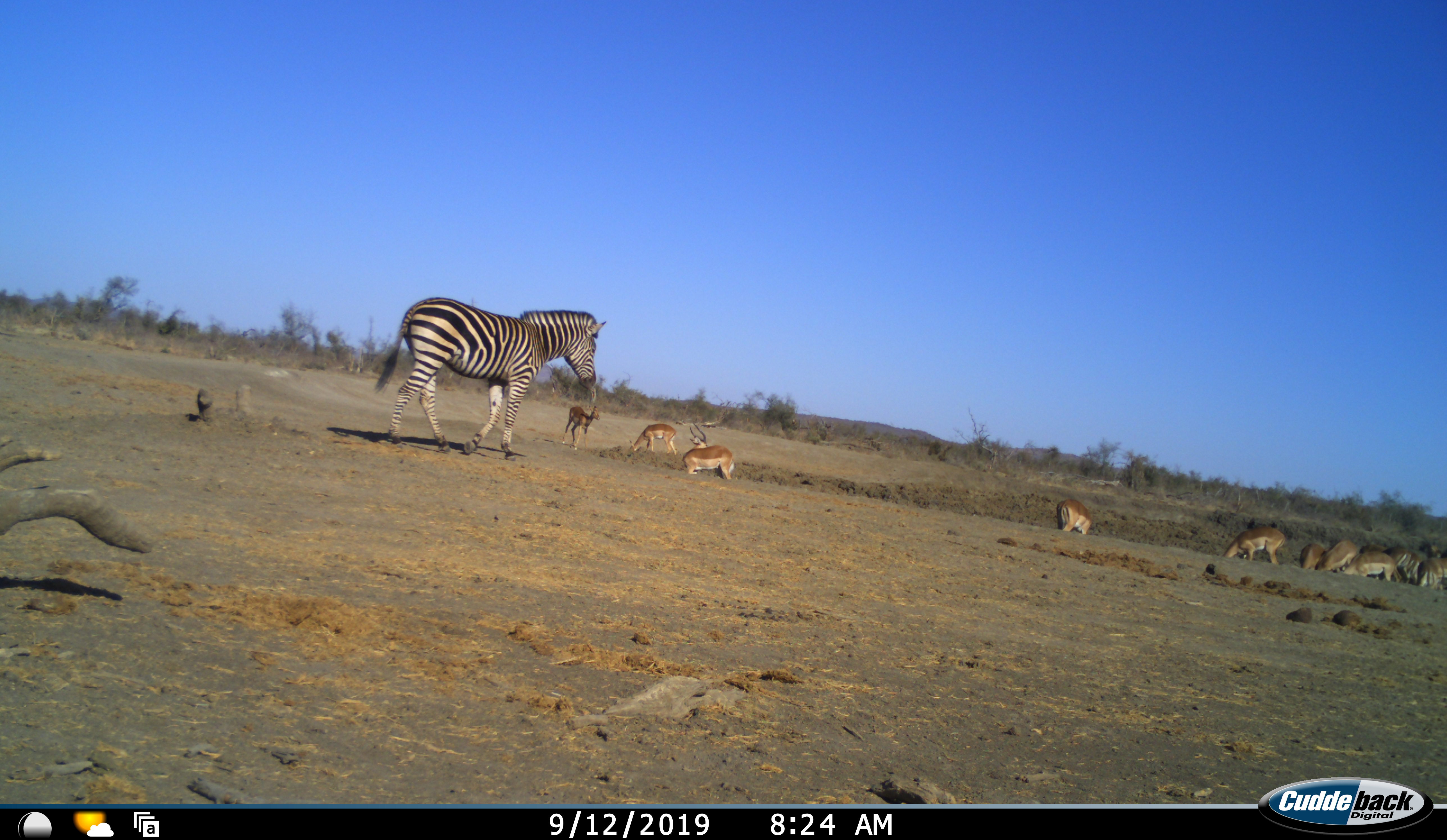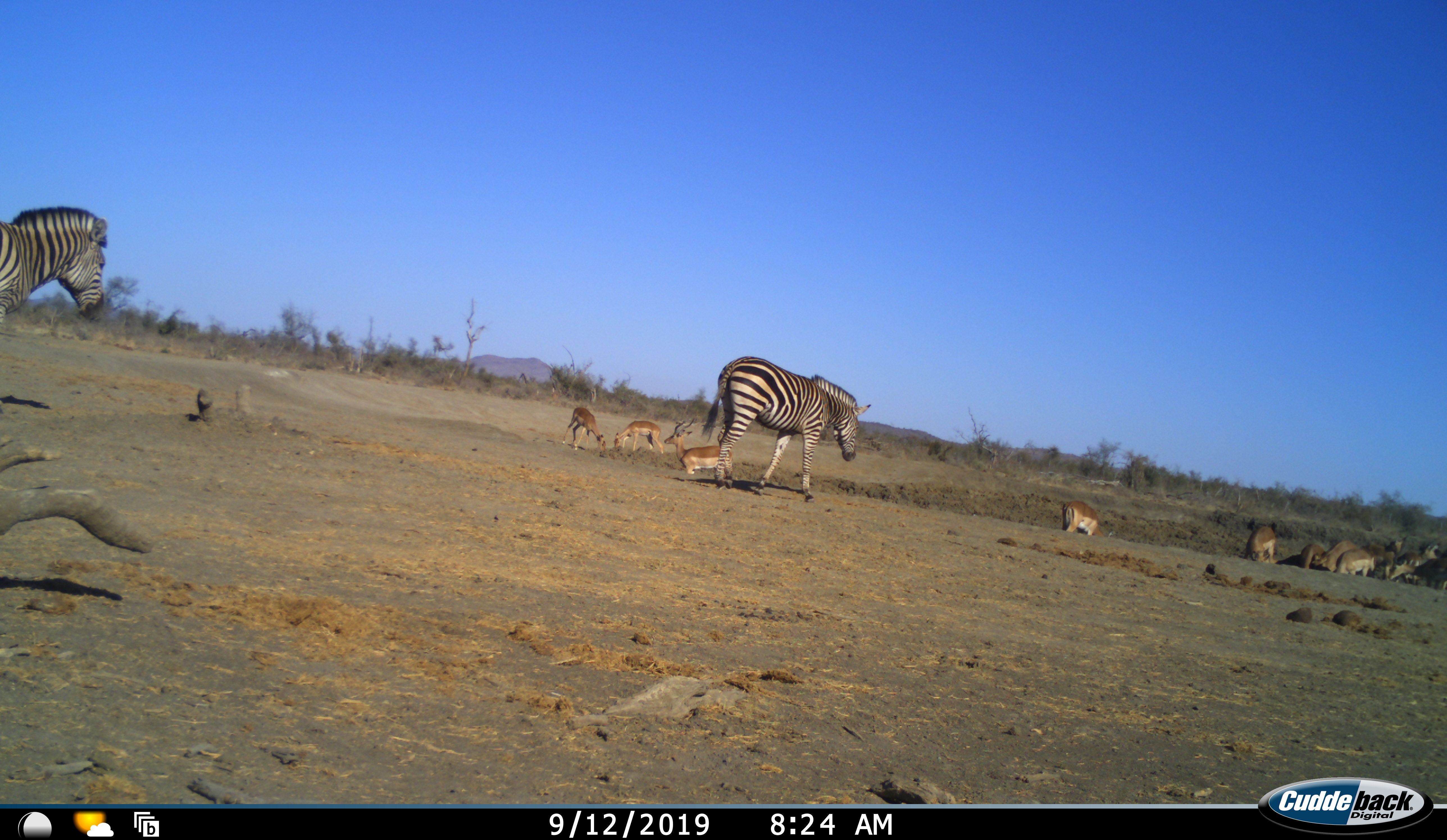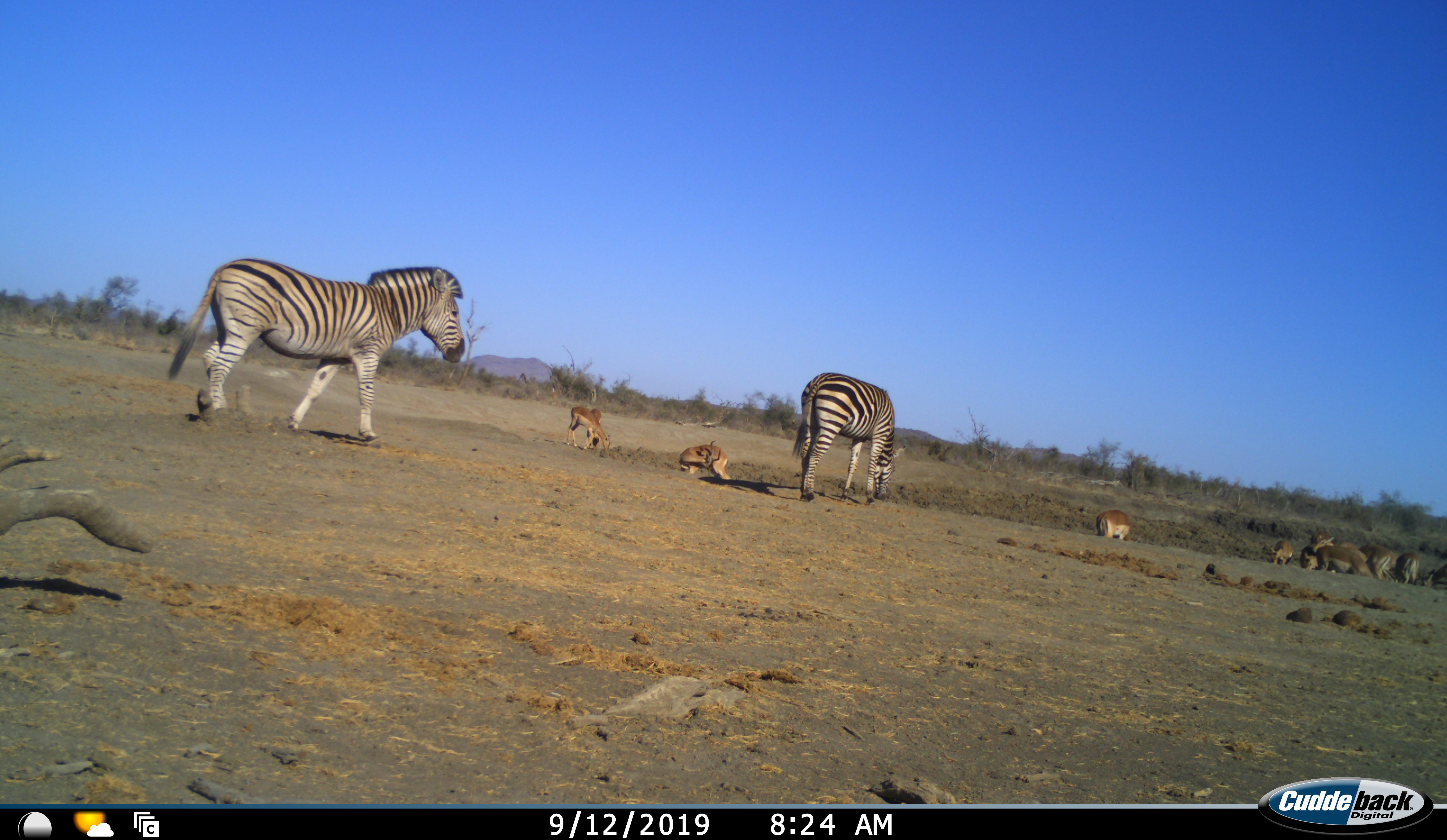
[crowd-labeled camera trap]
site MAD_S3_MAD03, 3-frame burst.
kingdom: Animalia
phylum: Chordata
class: Mammalia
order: Artiodactyla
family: Bovidae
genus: Aepyceros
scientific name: Aepyceros melampus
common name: impala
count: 11-50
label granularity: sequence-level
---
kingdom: Animalia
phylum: Chordata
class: Mammalia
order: Perissodactyla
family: Equidae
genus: Equus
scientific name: Equus quagga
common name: plains zebra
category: zebraplains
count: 2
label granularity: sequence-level